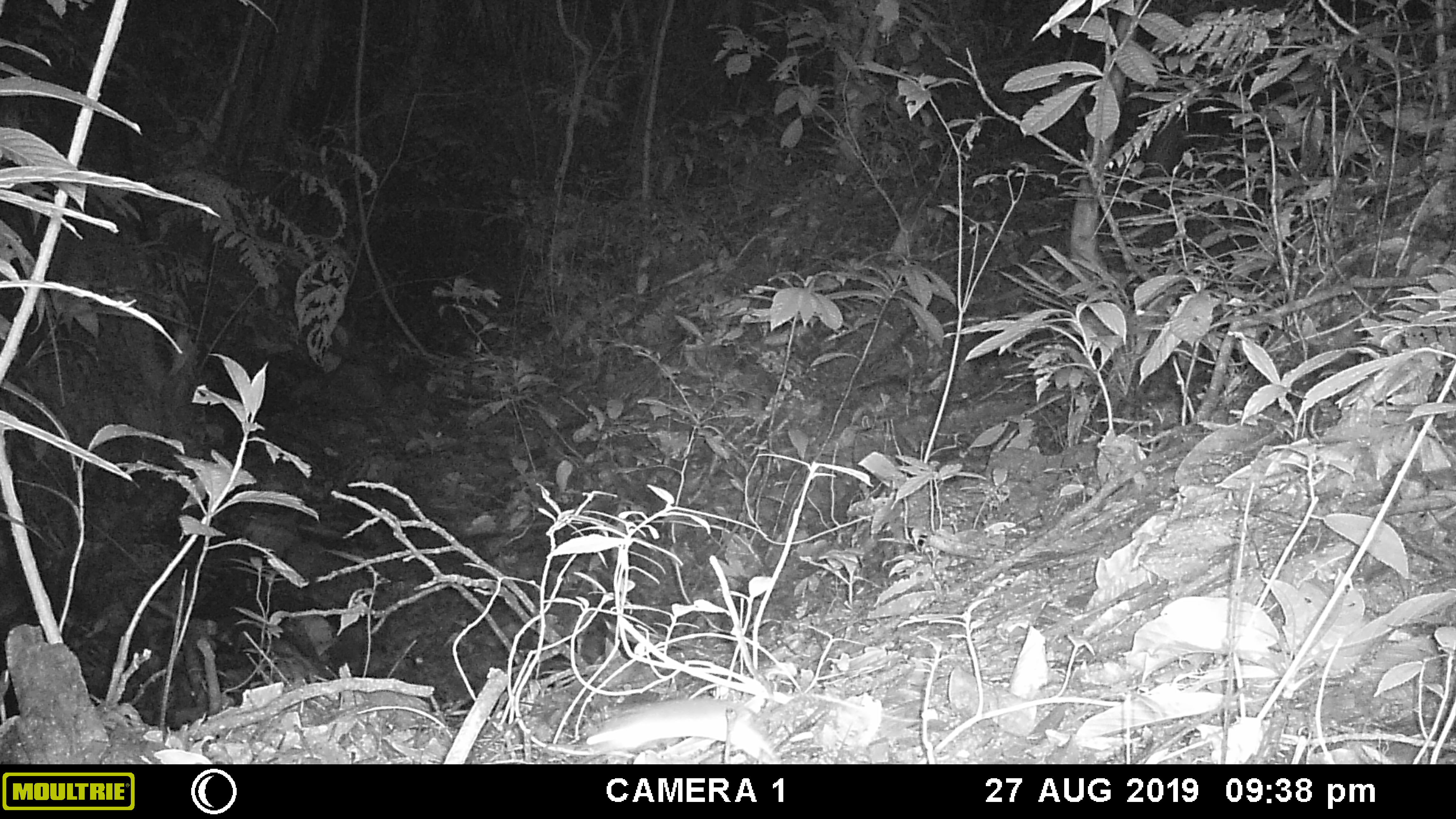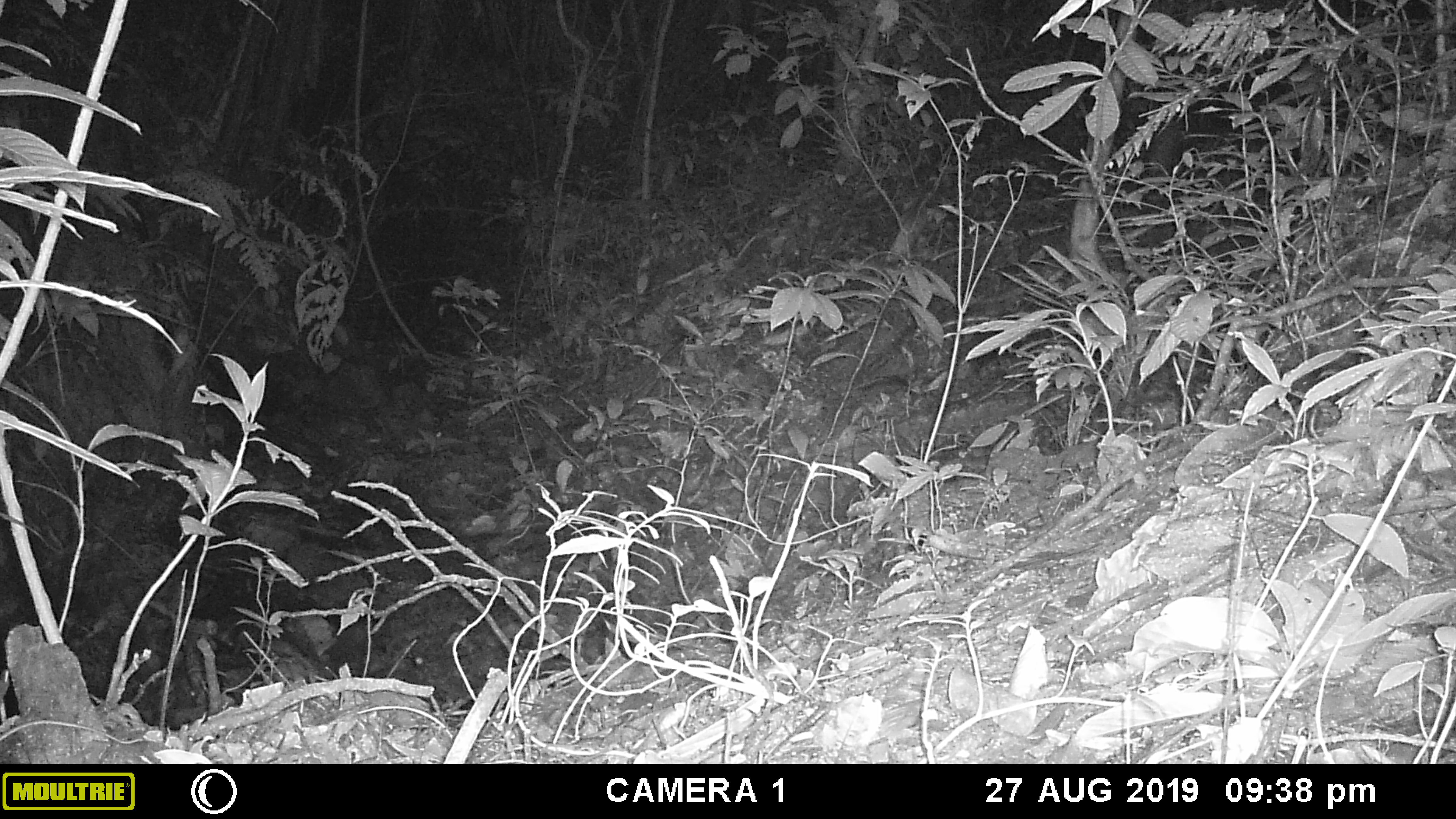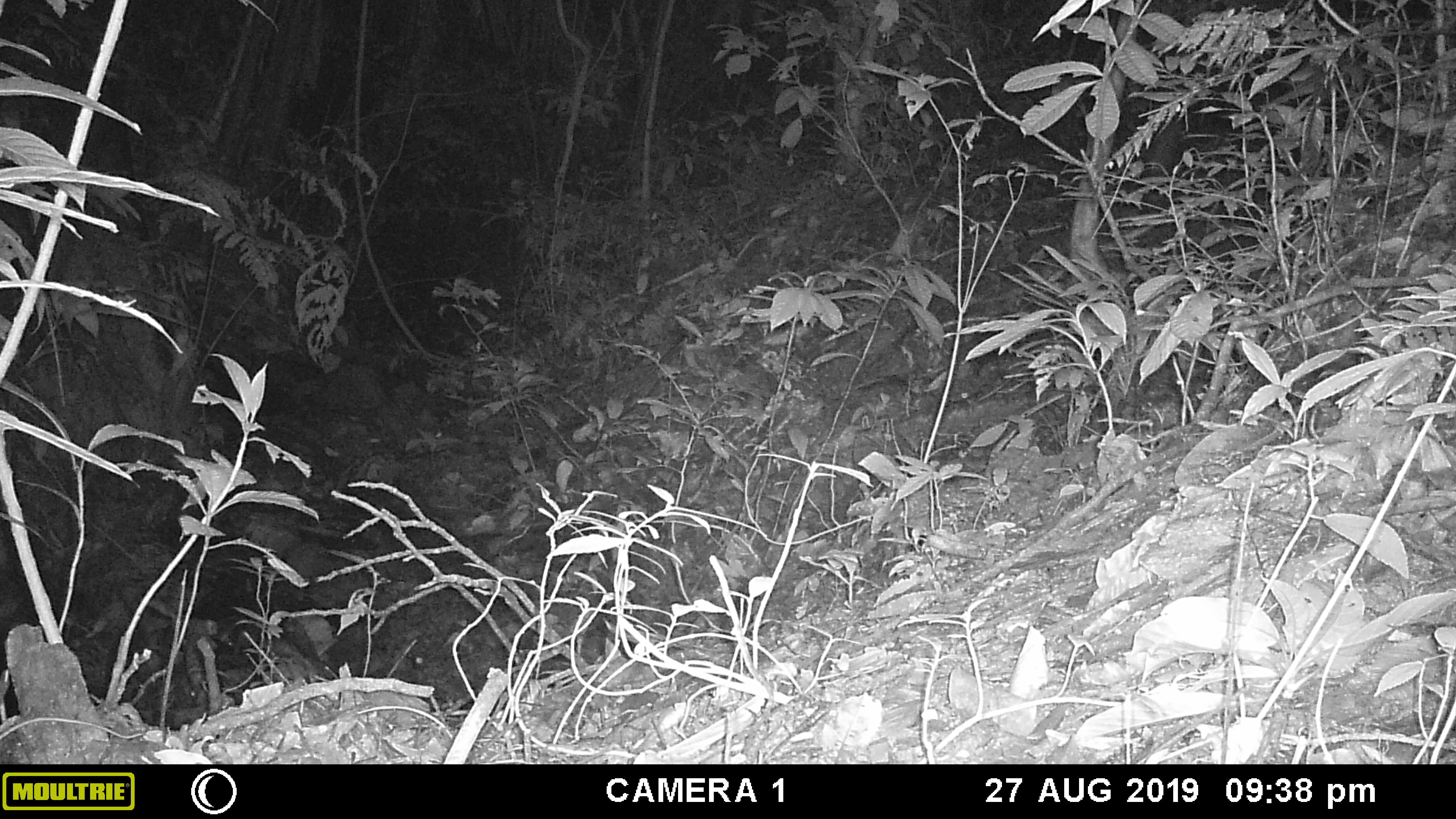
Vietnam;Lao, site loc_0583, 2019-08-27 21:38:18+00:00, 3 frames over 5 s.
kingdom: Animalia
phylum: Chordata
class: Mammalia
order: Rodentia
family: Muridae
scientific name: Muridae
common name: old-world mice and rats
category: unidentified murid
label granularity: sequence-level